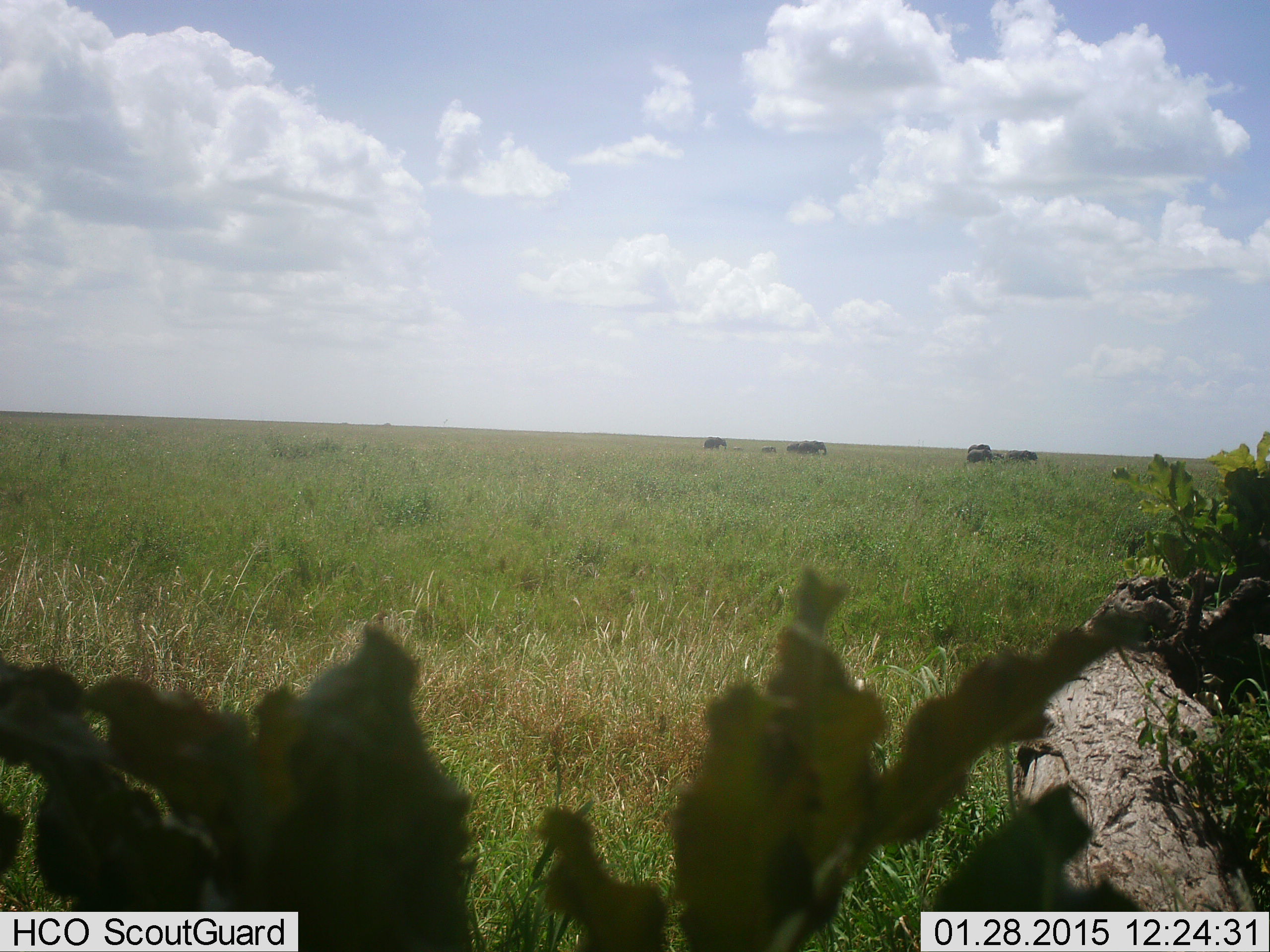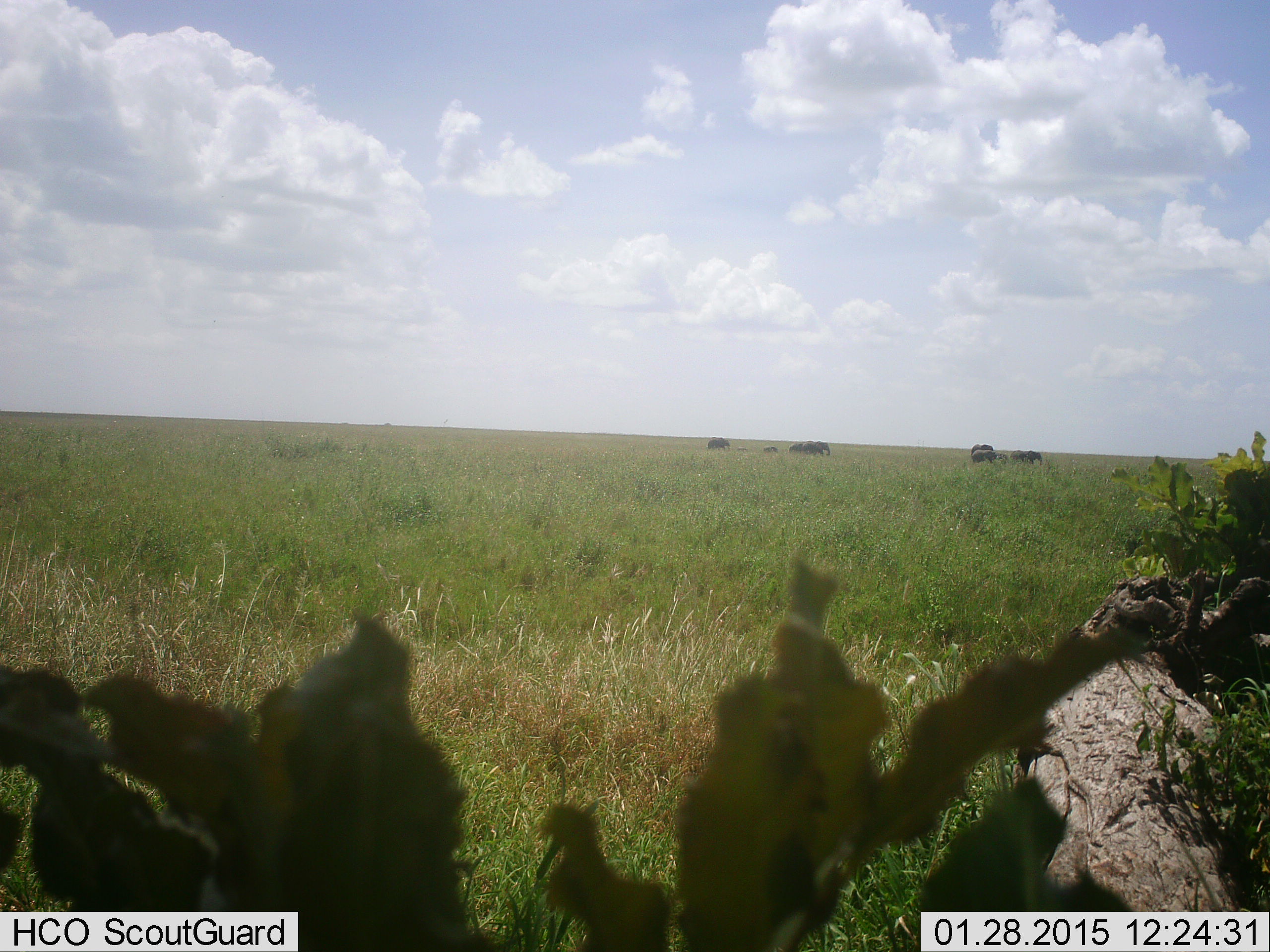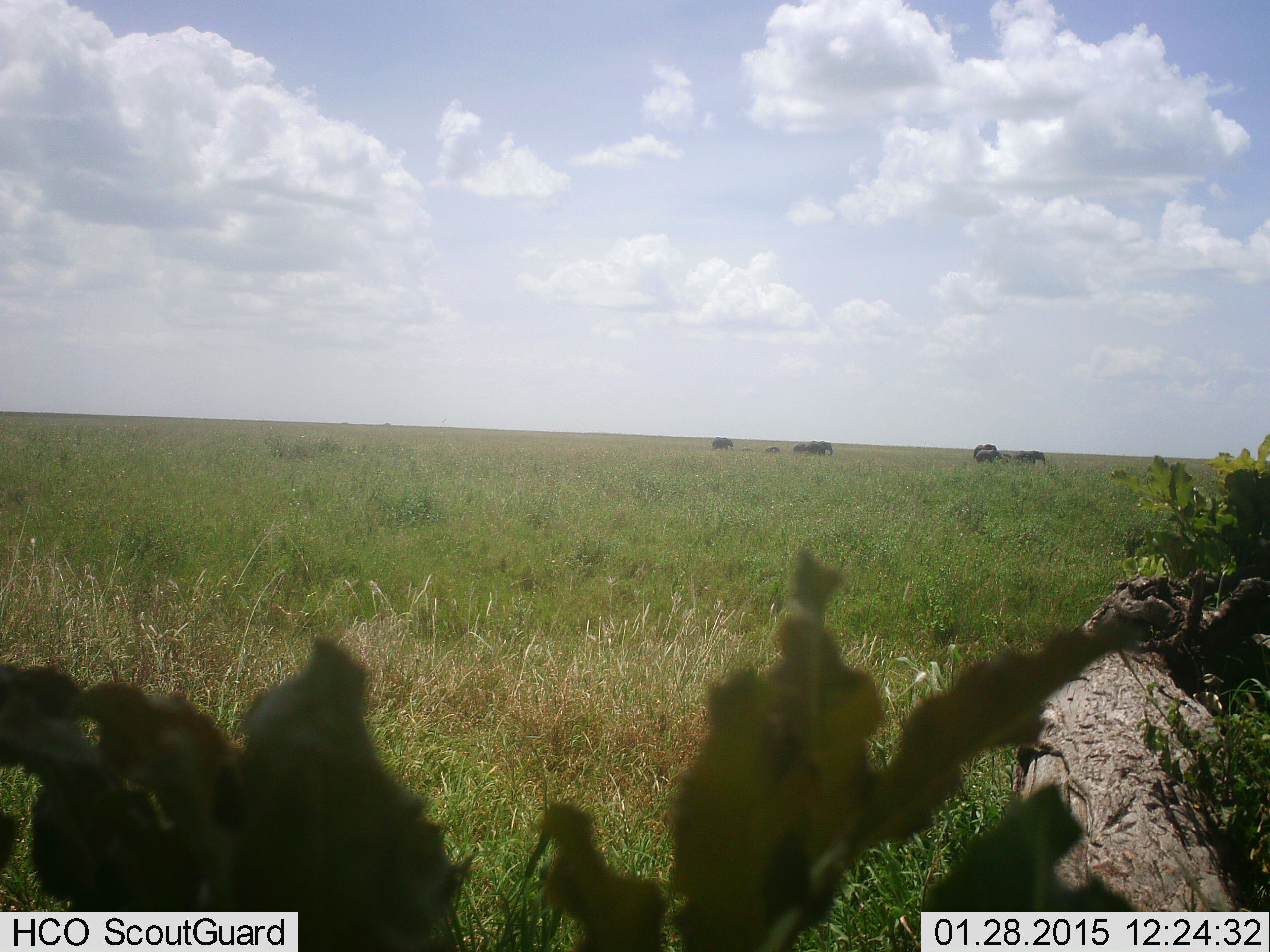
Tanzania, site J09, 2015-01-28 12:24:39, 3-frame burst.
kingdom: Animalia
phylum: Chordata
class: Mammalia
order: Proboscidea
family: Elephantidae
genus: Loxodonta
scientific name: Loxodonta africana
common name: african bush elephant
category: elephant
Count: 7.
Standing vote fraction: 10%.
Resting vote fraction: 0%.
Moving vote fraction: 100%.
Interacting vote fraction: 0%.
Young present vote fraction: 100%.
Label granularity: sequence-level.